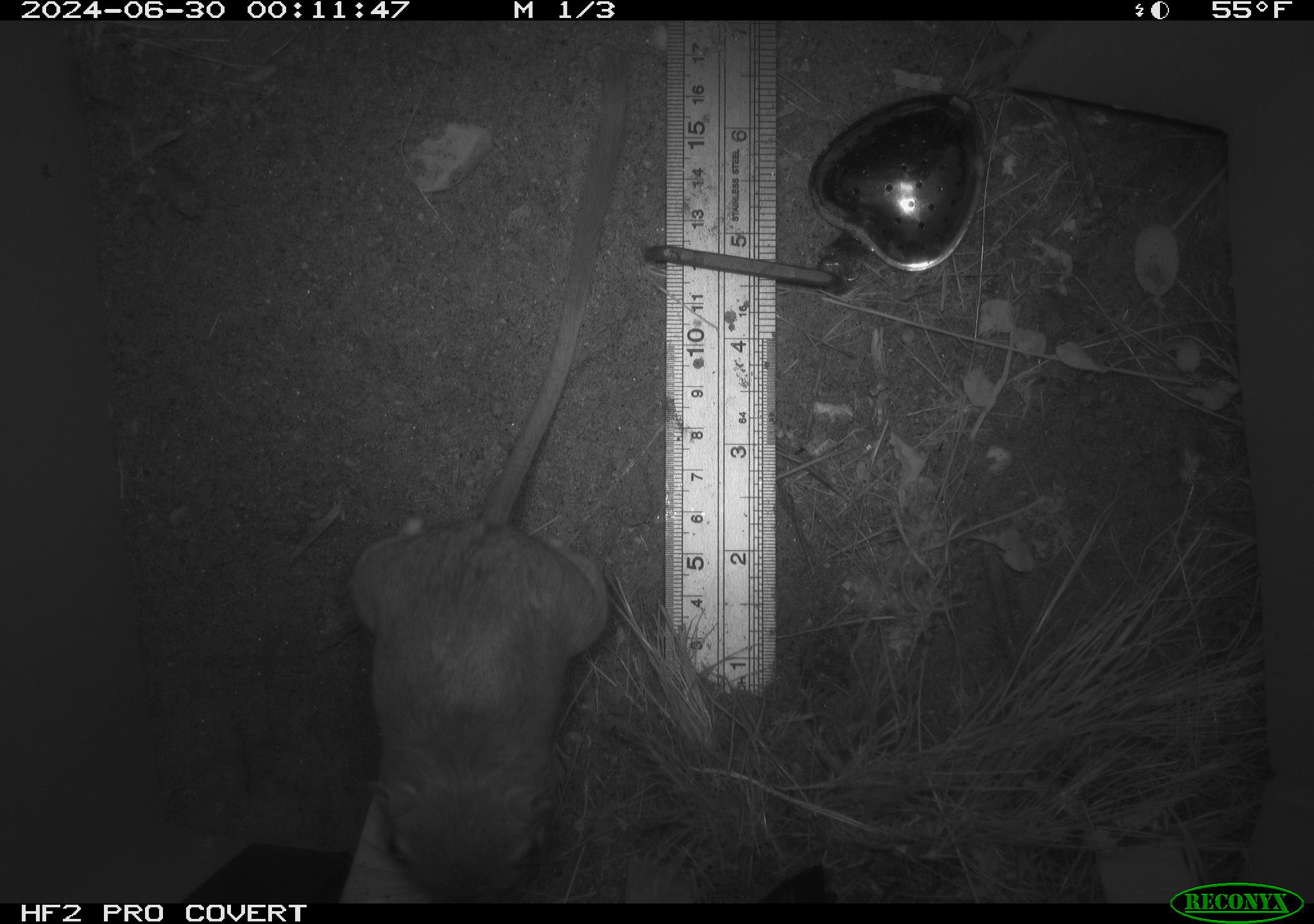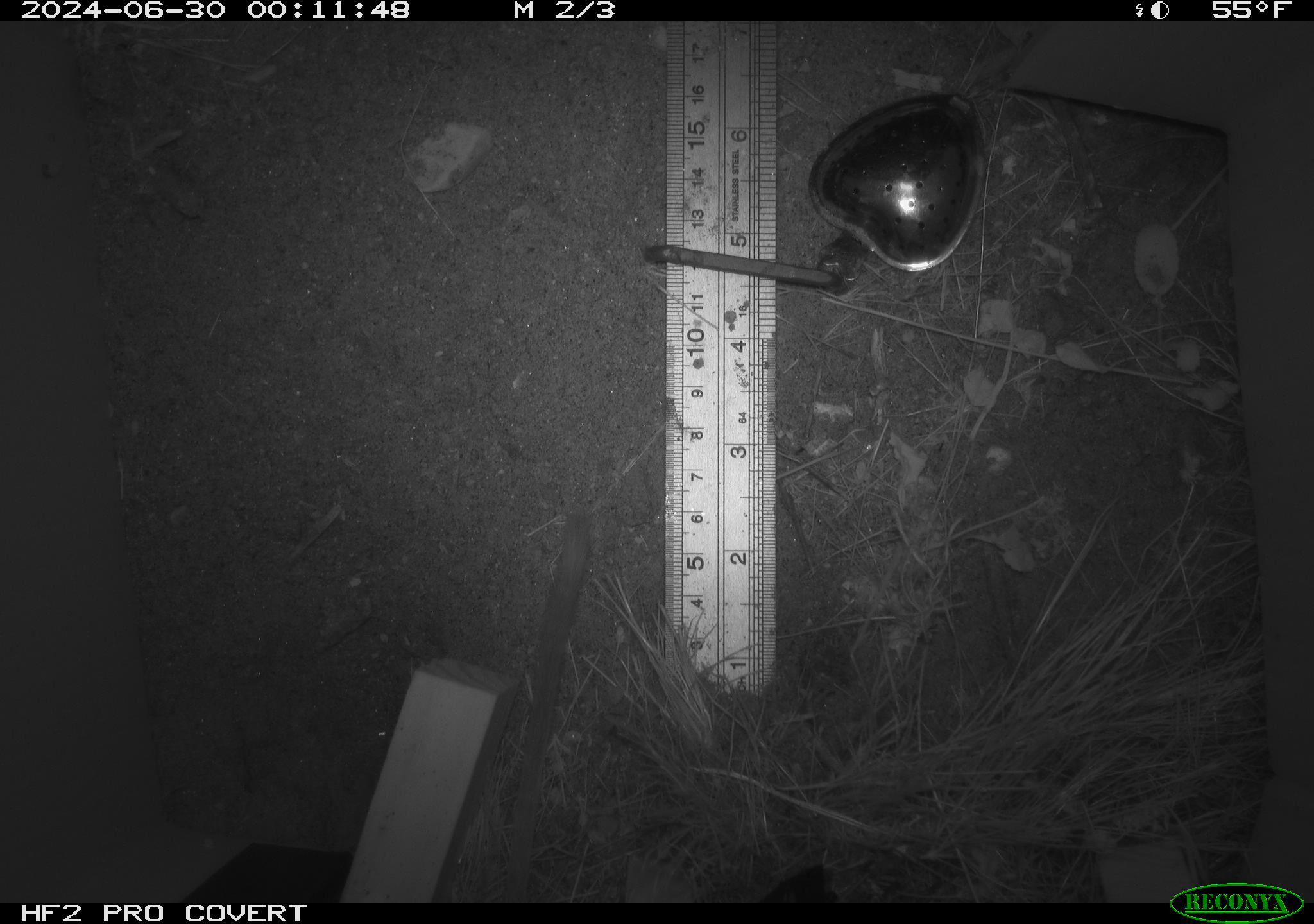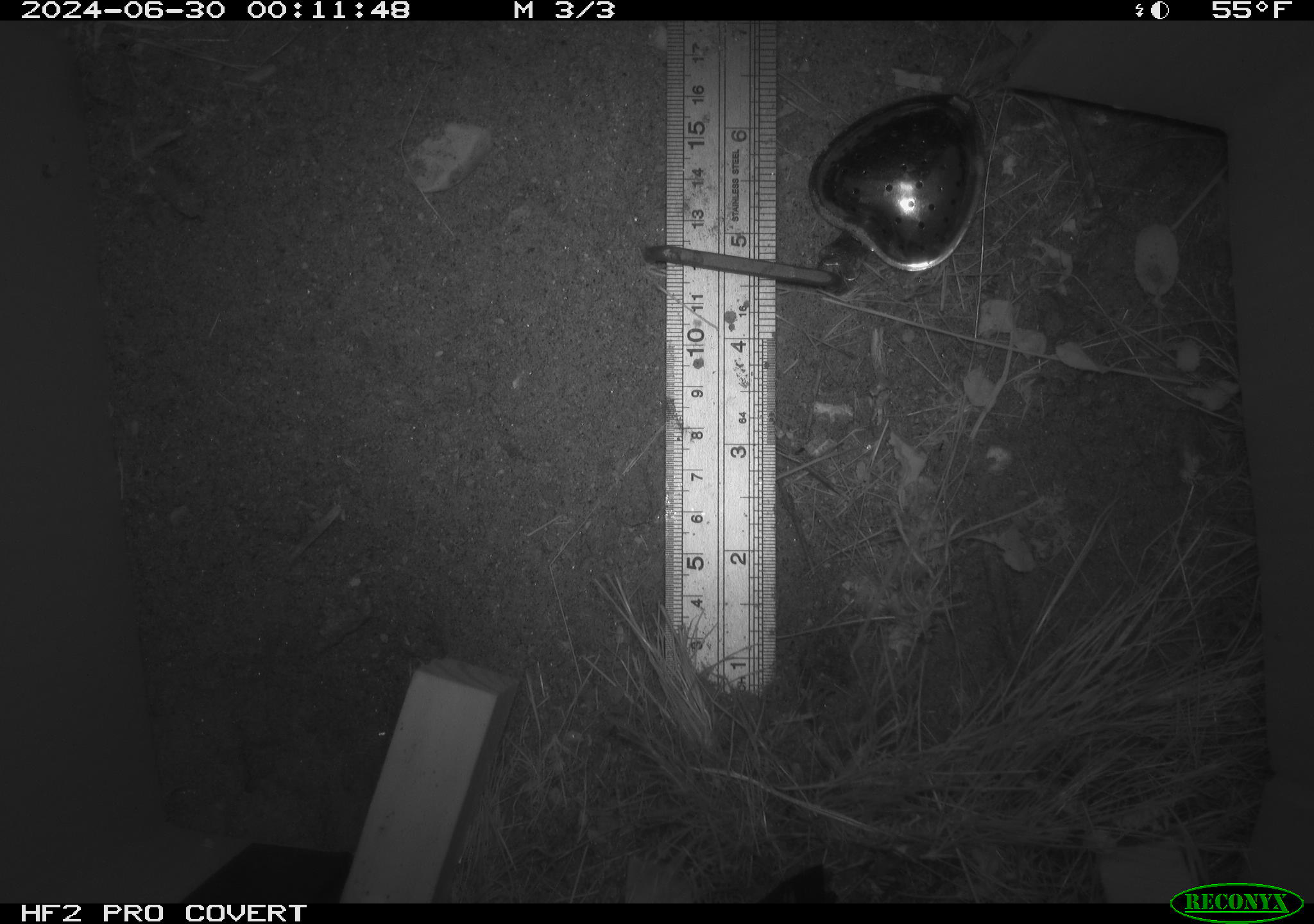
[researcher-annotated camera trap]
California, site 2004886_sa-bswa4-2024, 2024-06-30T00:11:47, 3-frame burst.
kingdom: Animalia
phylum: Chordata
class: Mammalia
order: Rodentia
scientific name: Rodentia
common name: rodent